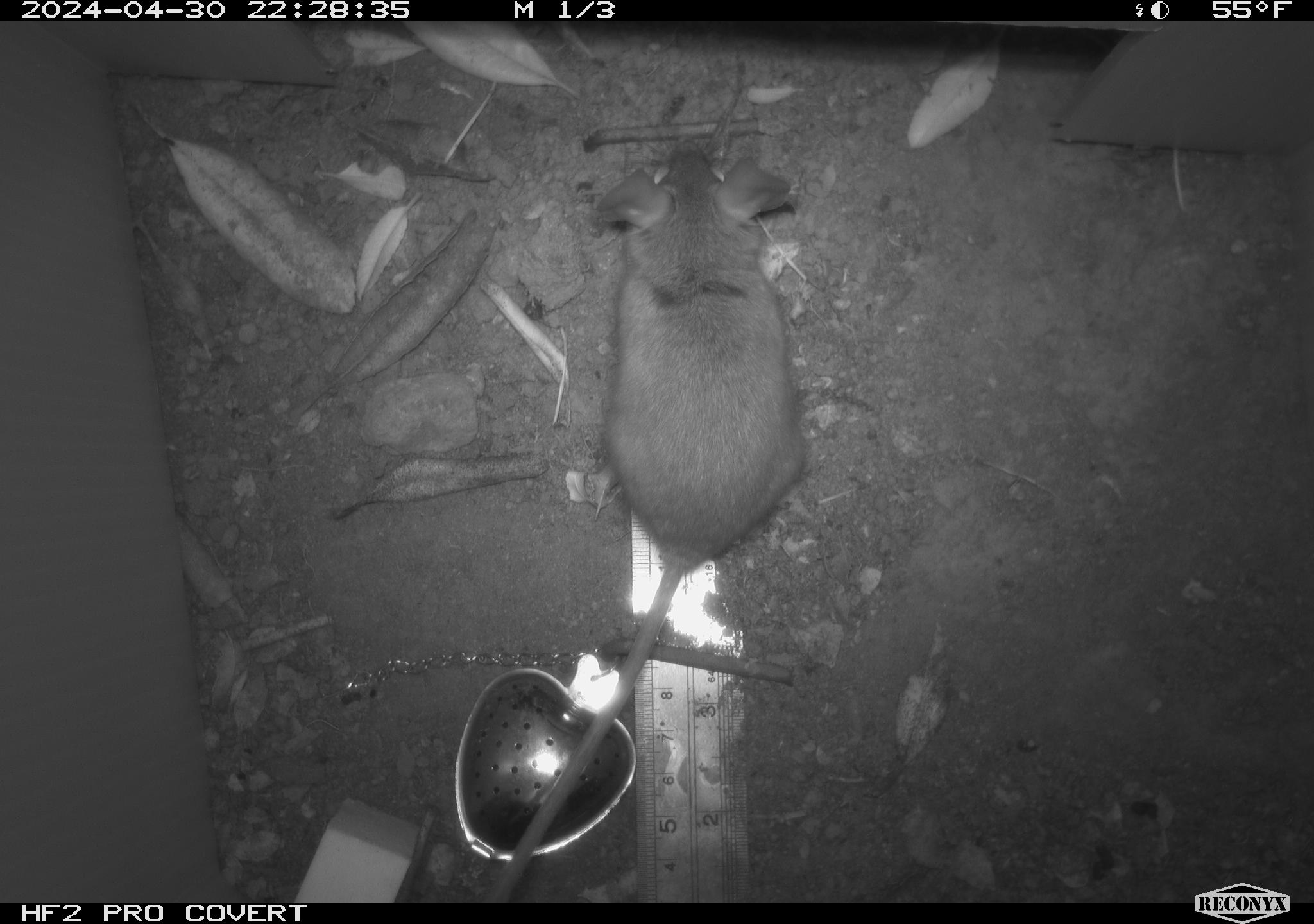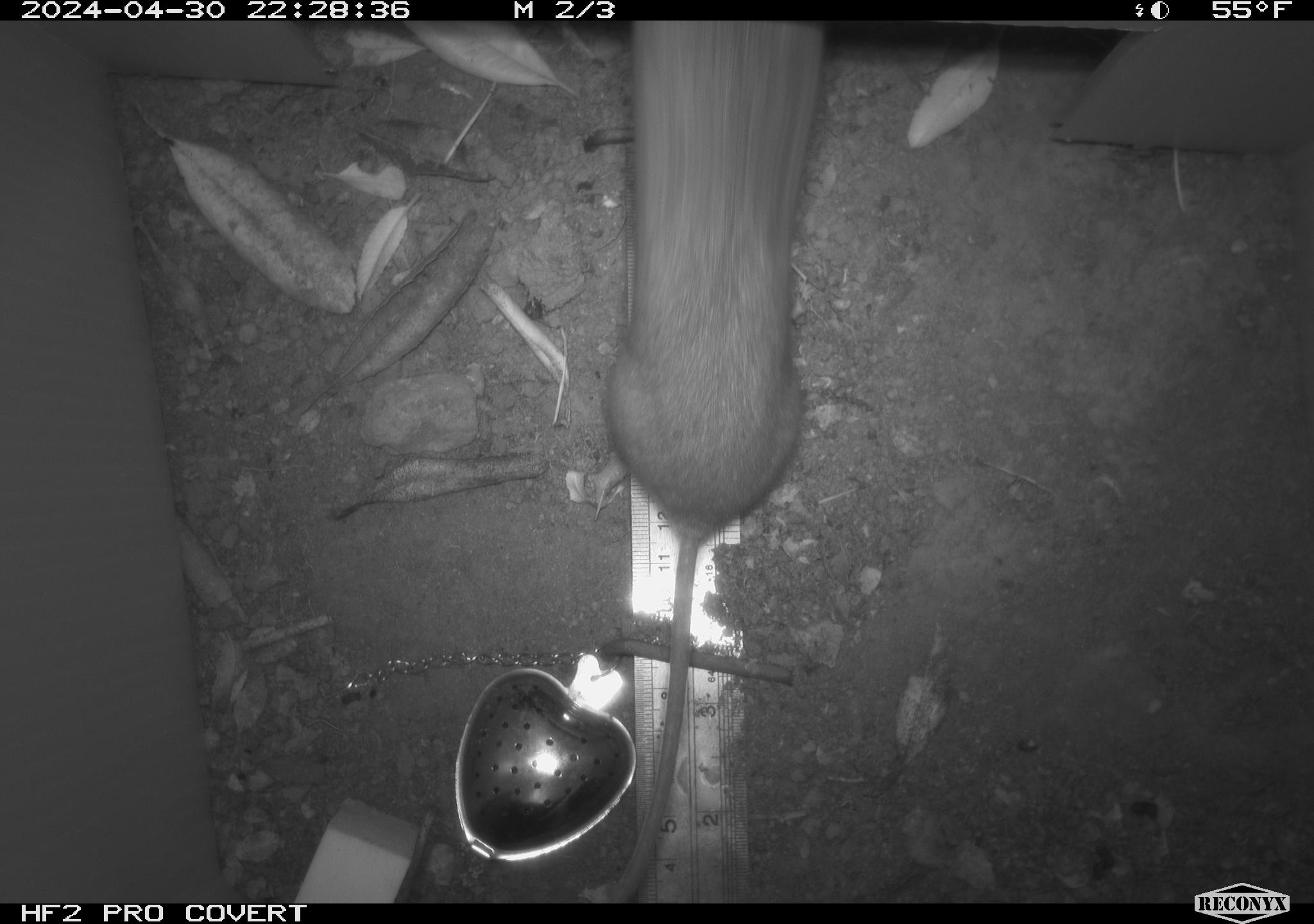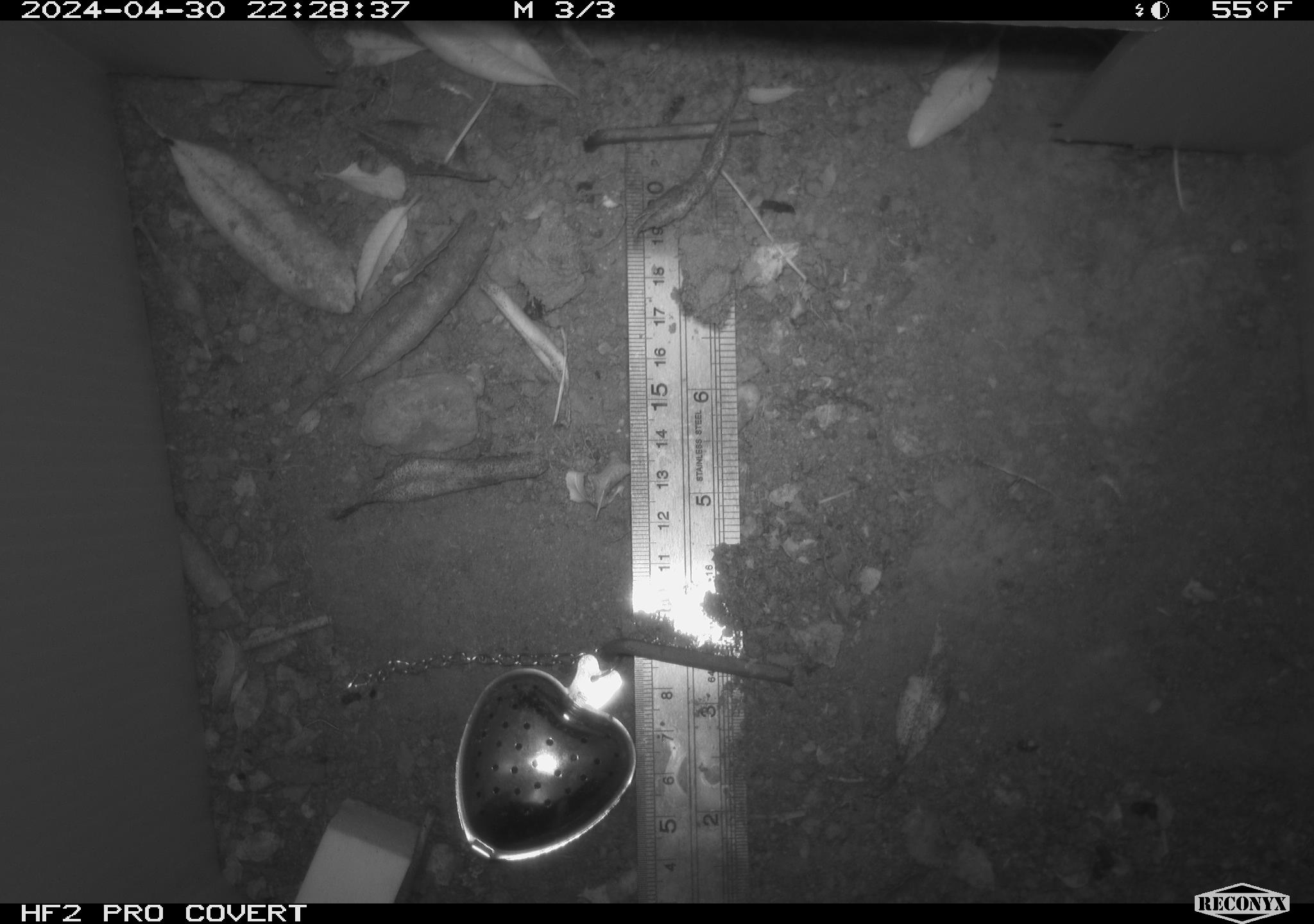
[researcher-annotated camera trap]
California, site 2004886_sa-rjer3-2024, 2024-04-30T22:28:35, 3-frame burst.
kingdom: Animalia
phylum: Chordata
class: Mammalia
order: Rodentia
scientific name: Rodentia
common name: mouse species